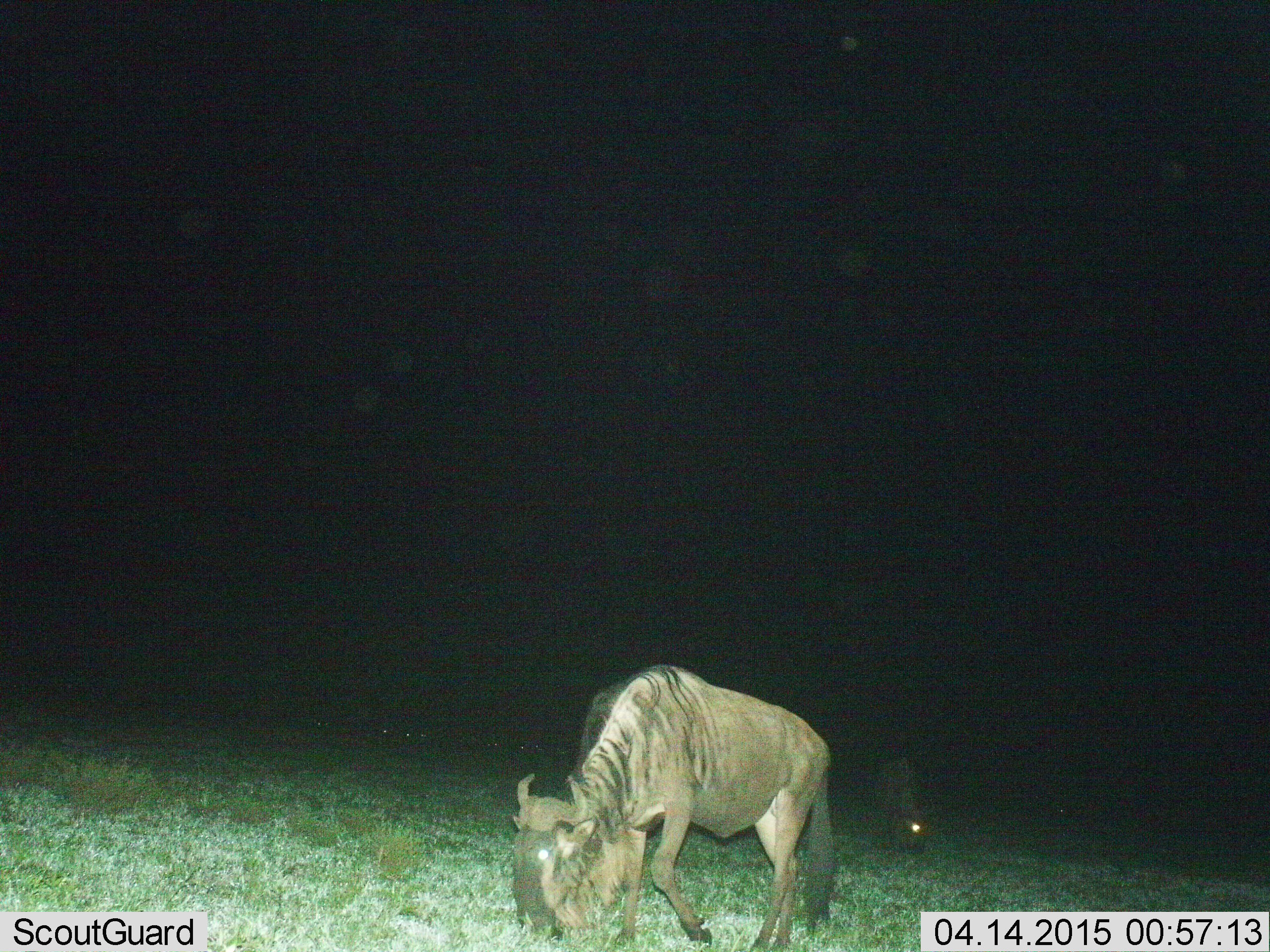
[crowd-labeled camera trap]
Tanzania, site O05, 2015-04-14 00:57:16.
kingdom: Animalia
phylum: Chordata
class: Mammalia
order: Artiodactyla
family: Bovidae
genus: Connochaetes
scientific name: Connochaetes taurinus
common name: blue wildebeest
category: wildebeest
Wildebeest (blue wildebeest) (Connochaetes taurinus), count 2. Behavior (volunteer vote fractions): standing 10%, resting 0%, moving 10%, interacting 0%. Young present (vote fraction): 0%. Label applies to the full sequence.